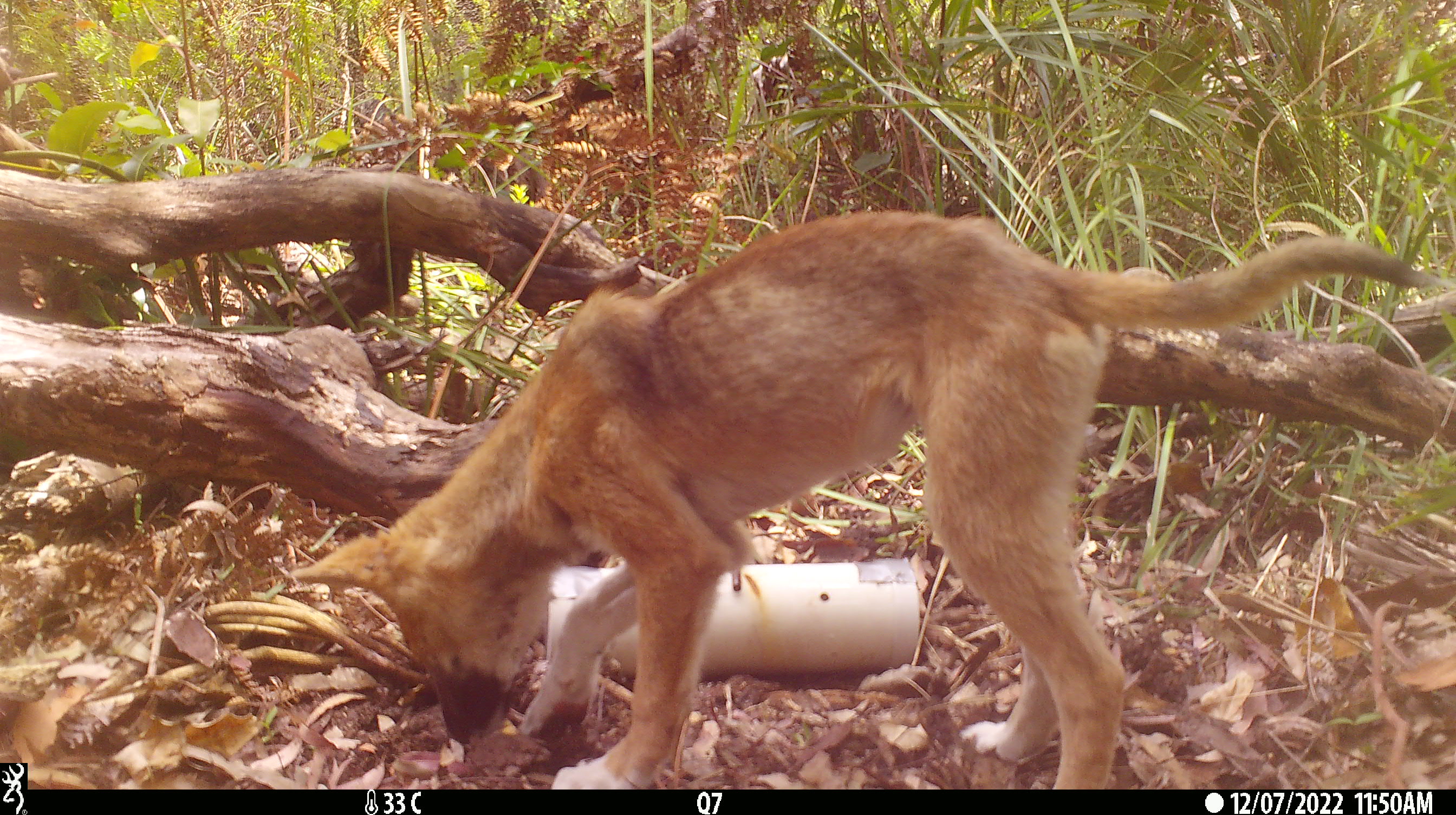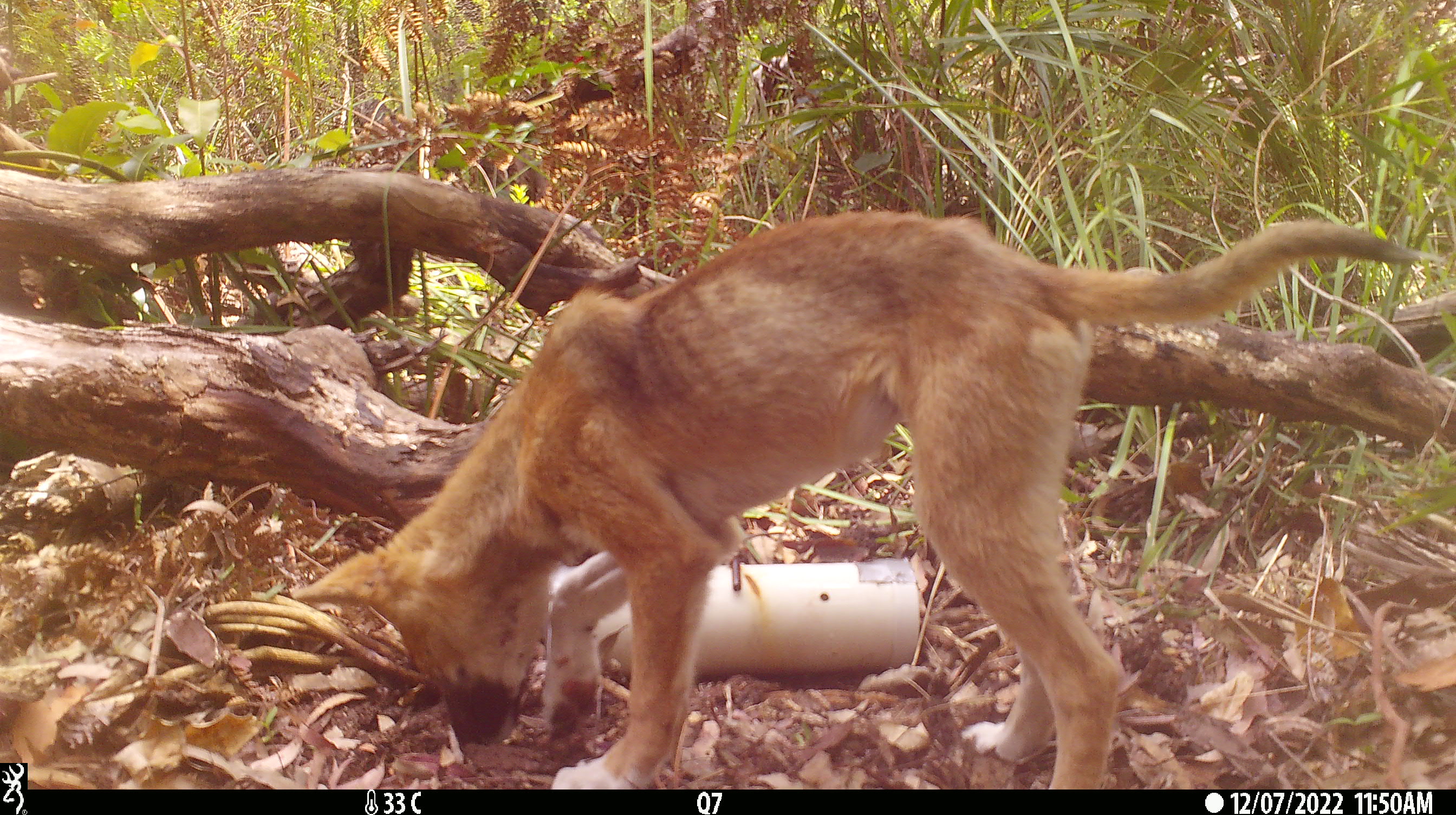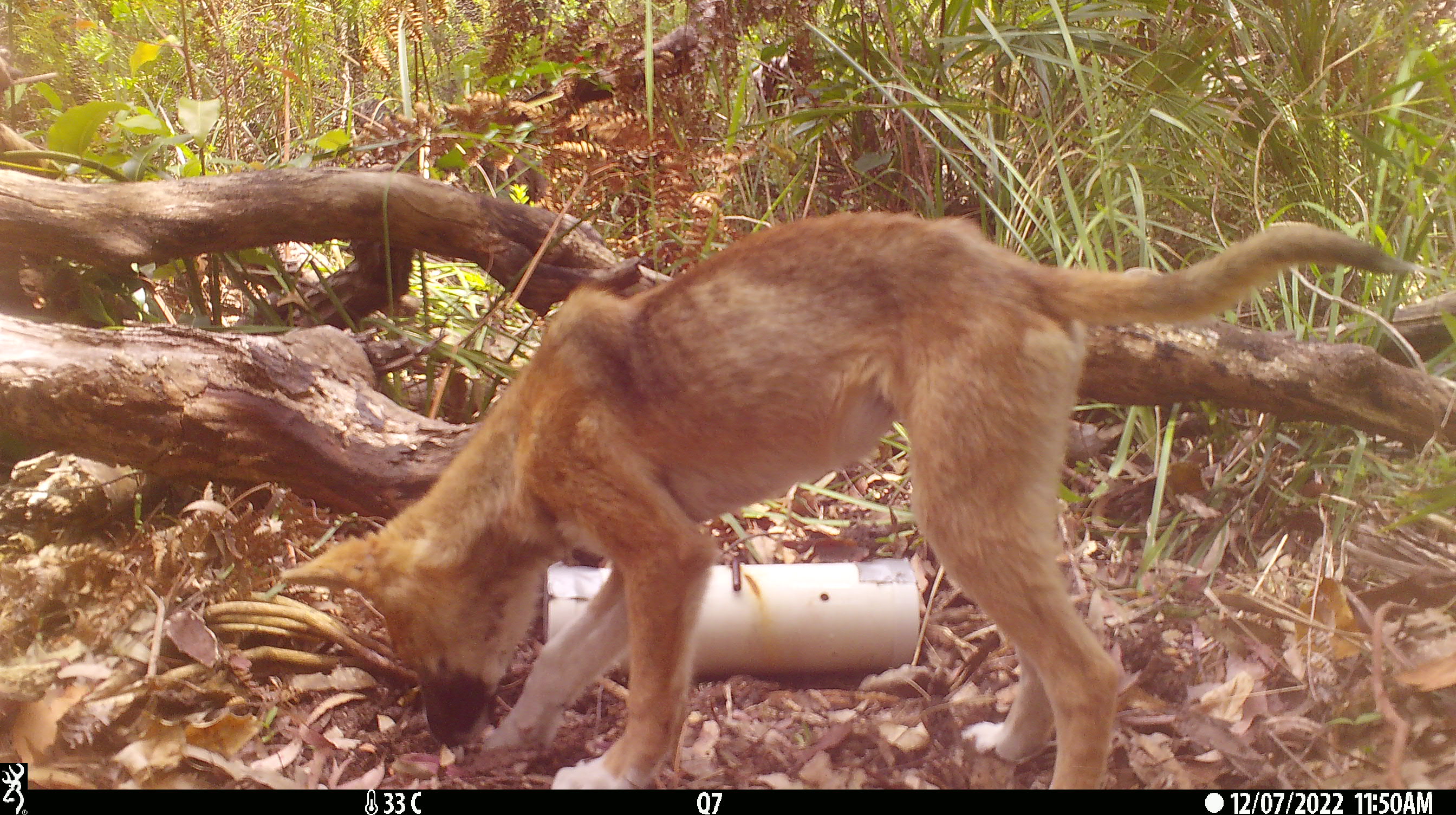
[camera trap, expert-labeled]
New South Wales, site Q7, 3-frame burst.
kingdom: Animalia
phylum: Chordata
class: Mammalia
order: Carnivora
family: Canidae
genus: Canis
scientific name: Canis familiaris dingo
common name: dingo